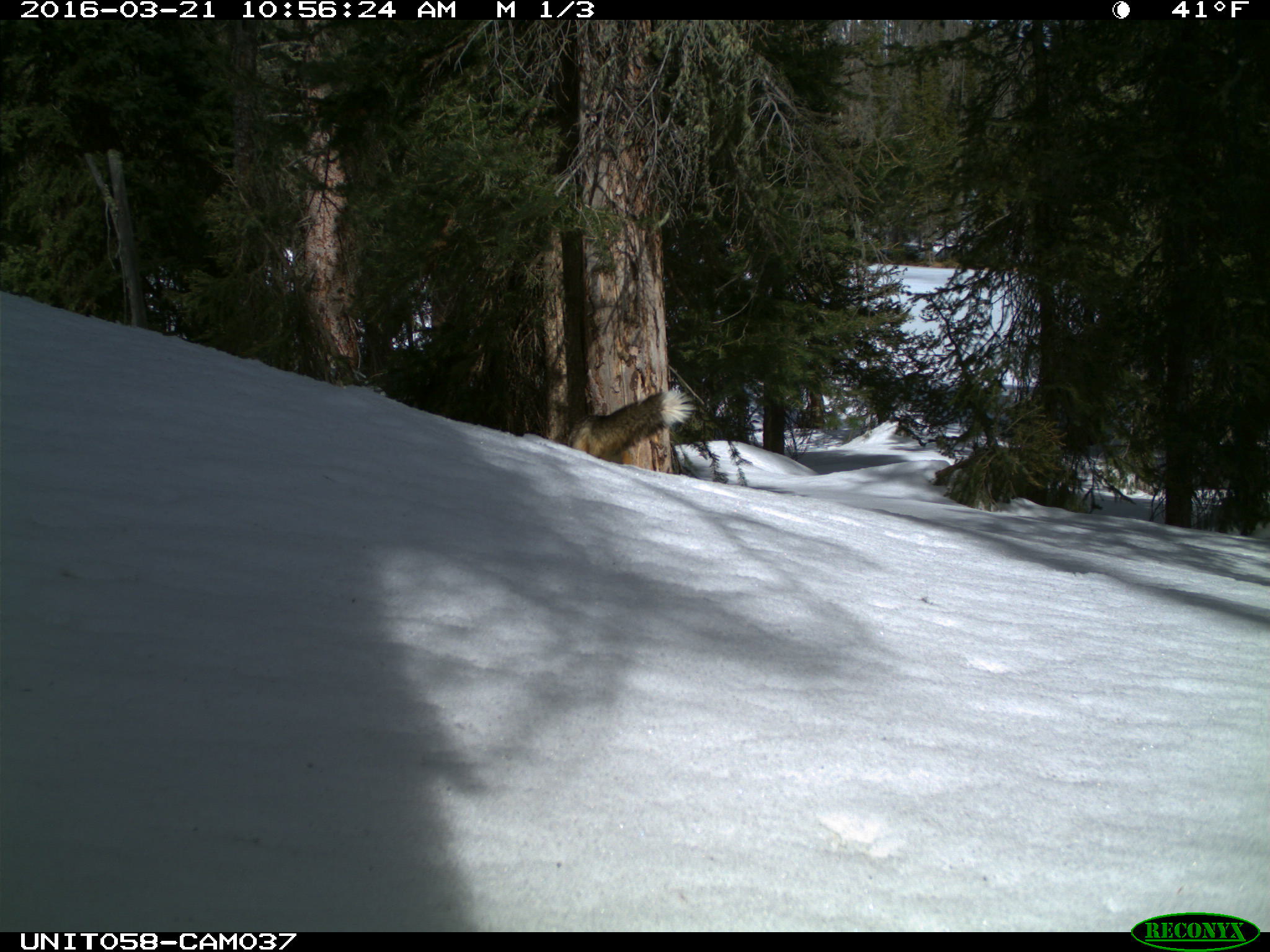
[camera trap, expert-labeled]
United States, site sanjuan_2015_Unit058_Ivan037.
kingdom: Animalia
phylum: Chordata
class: Mammalia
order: Carnivora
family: Canidae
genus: Vulpes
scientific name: Vulpes vulpes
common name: red fox